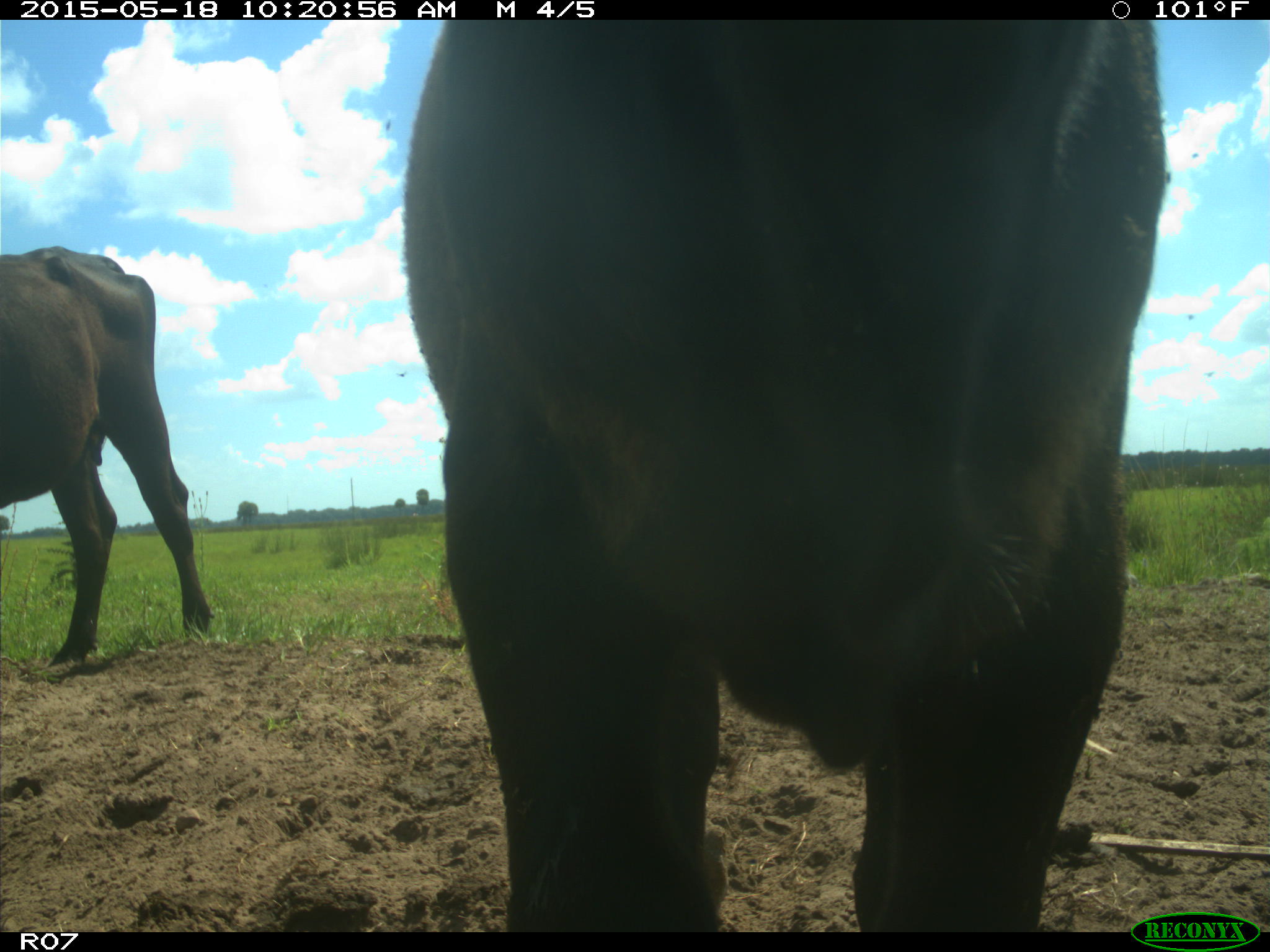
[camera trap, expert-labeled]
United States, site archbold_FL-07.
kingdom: Animalia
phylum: Chordata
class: Mammalia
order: Artiodactyla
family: Bovidae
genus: Bos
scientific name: Bos taurus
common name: domestic cow